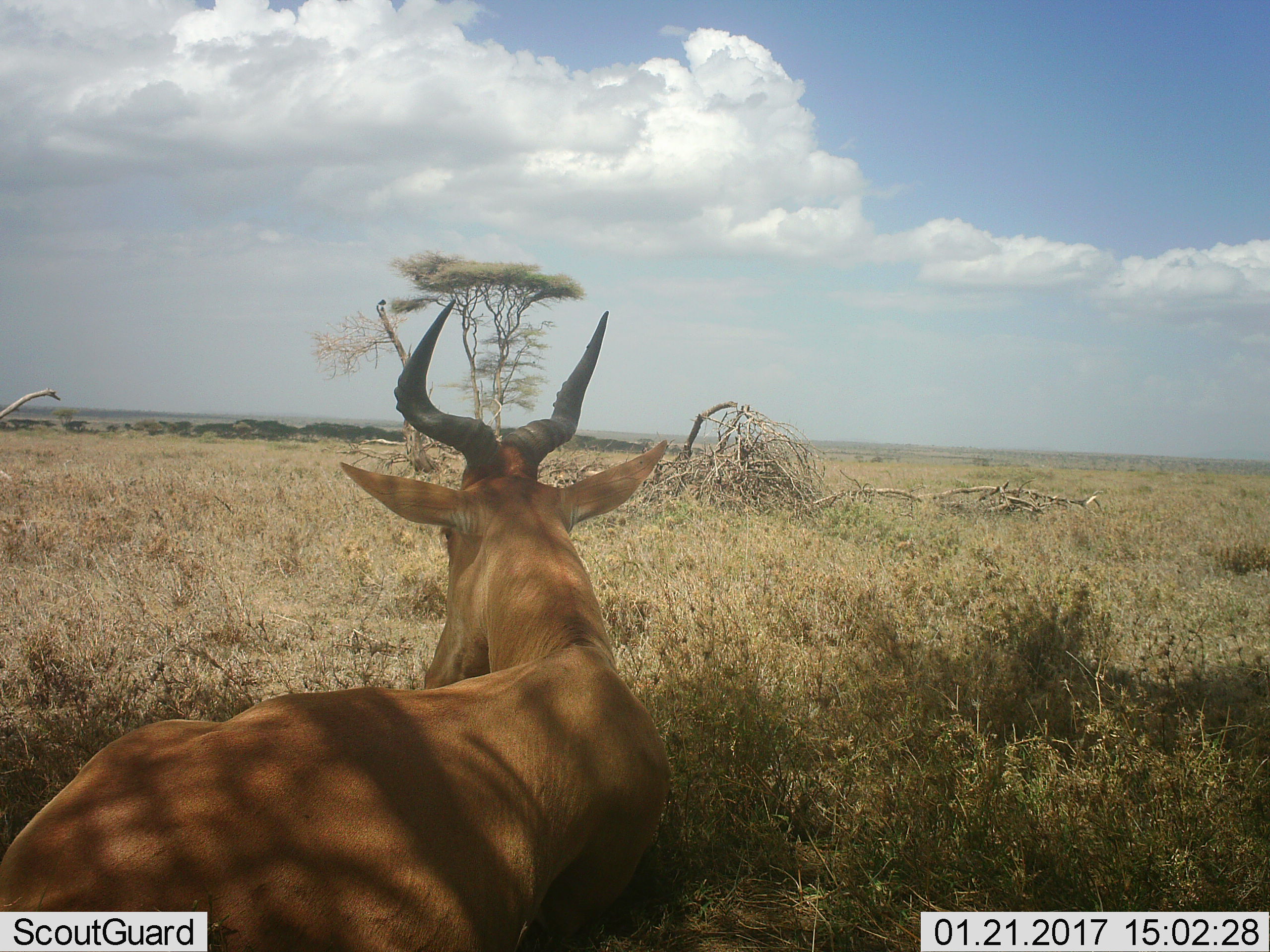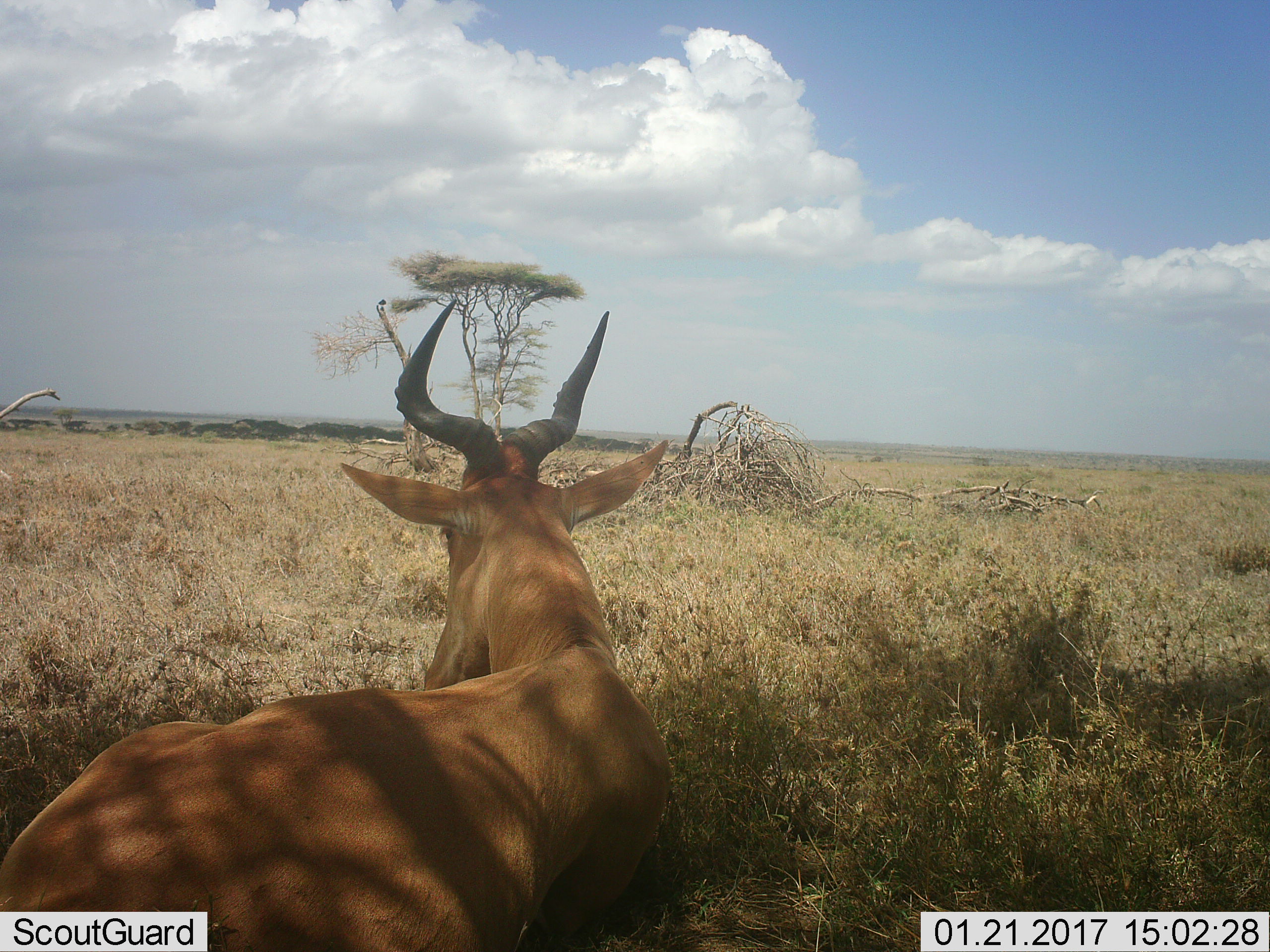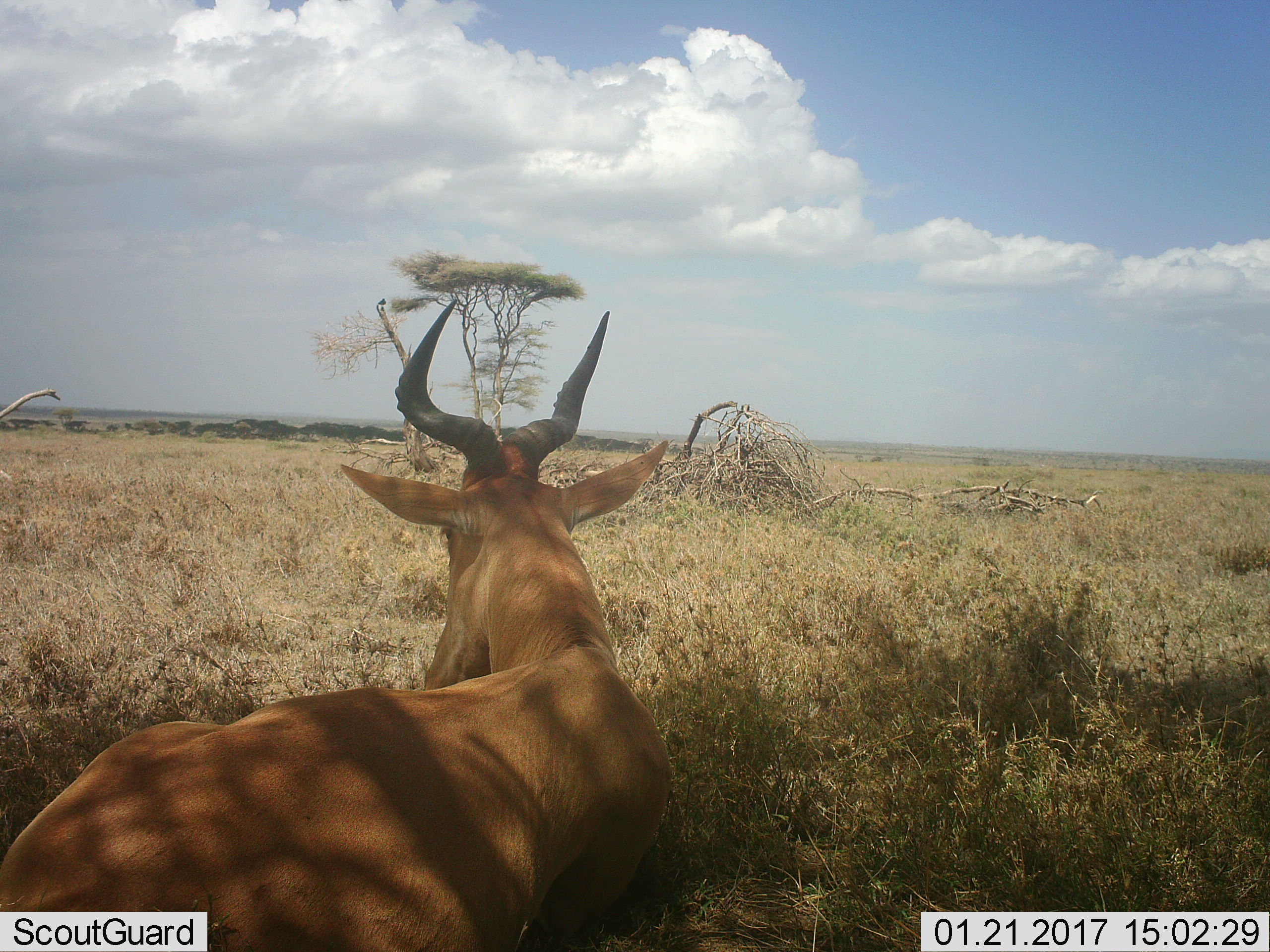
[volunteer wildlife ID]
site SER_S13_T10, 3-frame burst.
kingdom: Animalia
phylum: Chordata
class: Mammalia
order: Artiodactyla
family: Bovidae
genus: Alcelaphus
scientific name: Alcelaphus buselaphus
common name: hartebeest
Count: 1.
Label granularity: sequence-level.